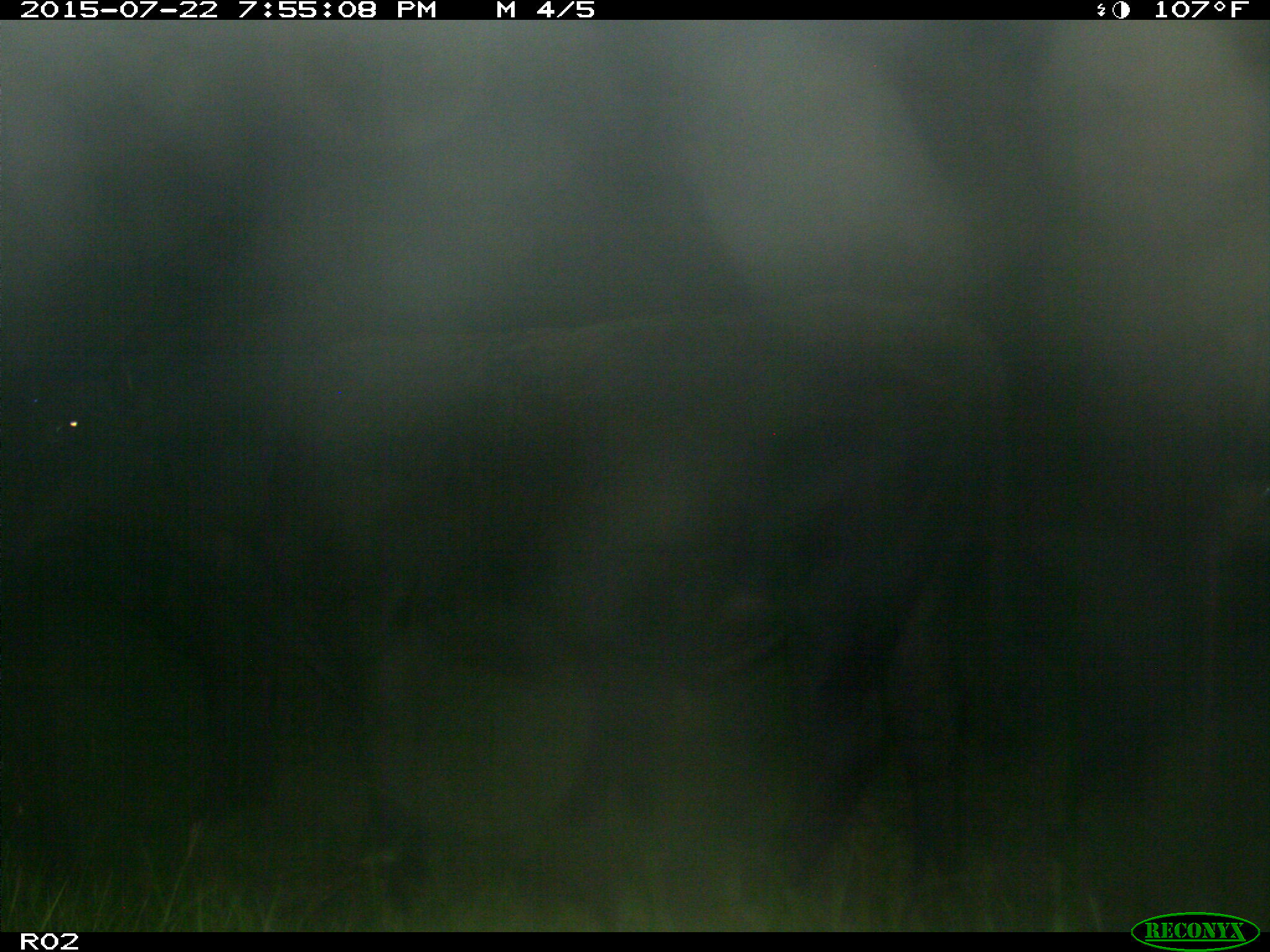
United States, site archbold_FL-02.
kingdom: Animalia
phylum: Chordata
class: Mammalia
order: Artiodactyla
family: Bovidae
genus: Bos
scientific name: Bos taurus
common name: domestic cow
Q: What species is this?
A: Bos taurus (domestic cow).